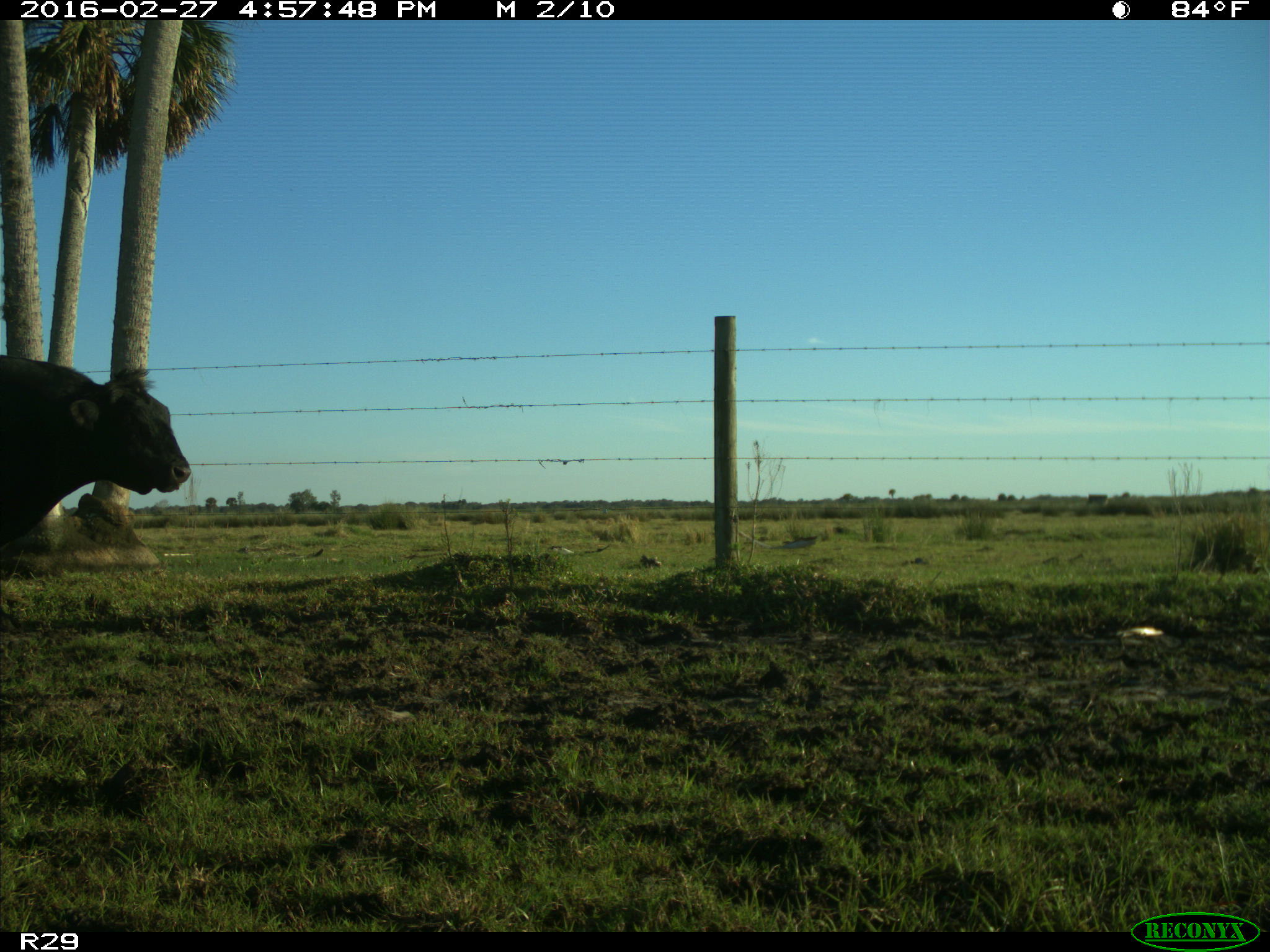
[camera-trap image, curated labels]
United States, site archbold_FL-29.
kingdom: Animalia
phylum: Chordata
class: Mammalia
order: Artiodactyla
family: Bovidae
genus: Bos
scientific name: Bos taurus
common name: domestic cow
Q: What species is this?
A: Bos taurus (domestic cow).